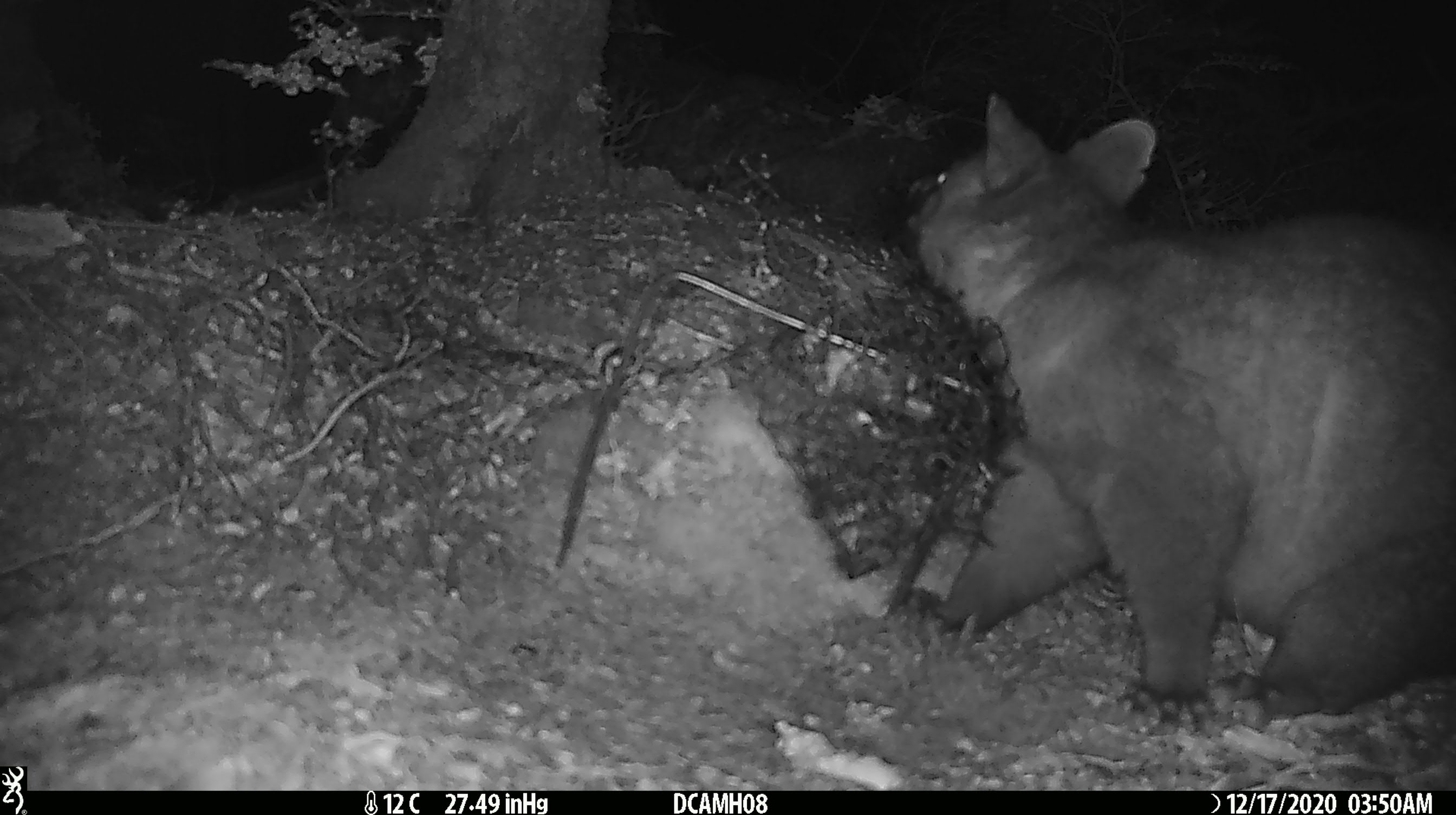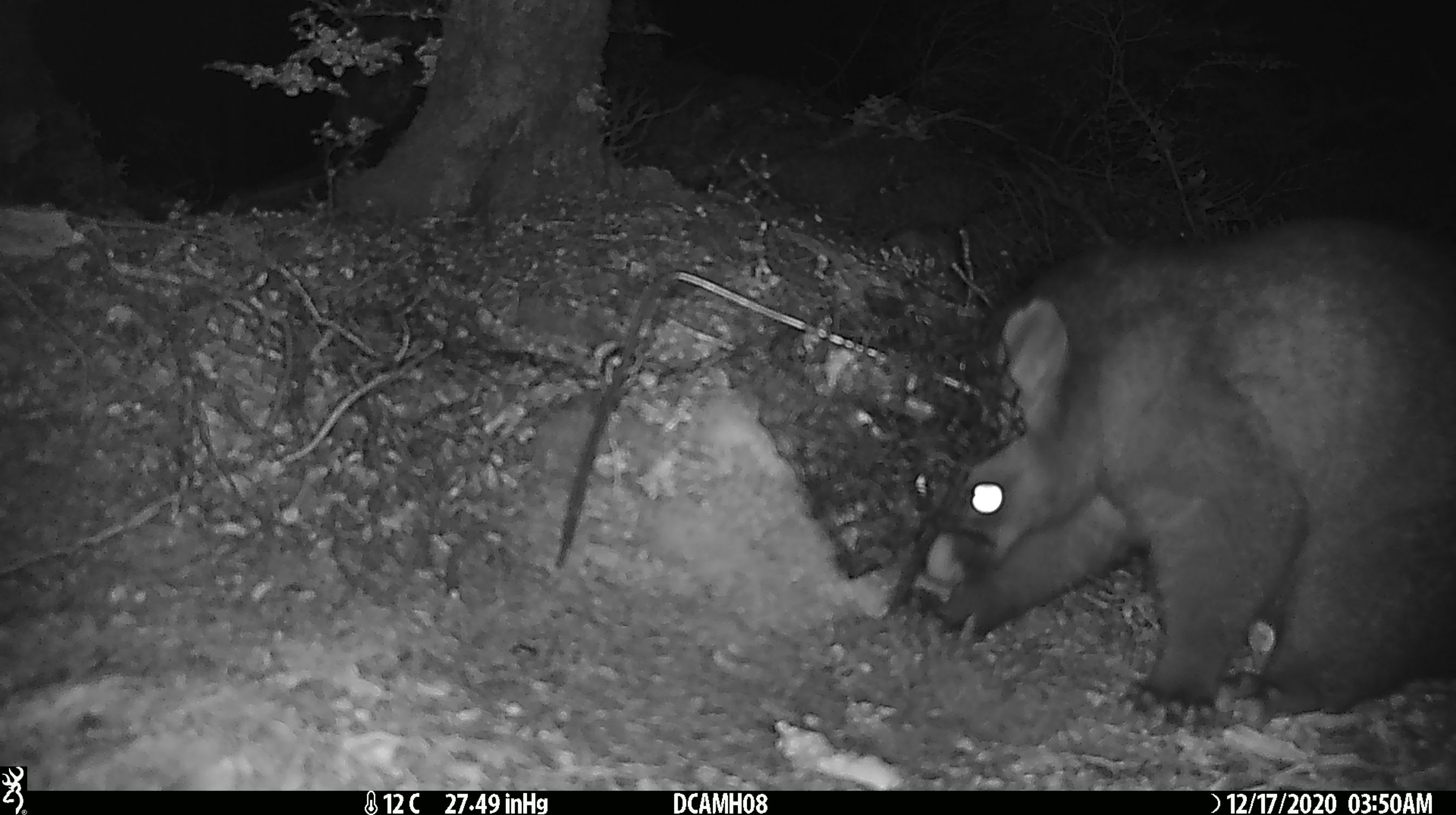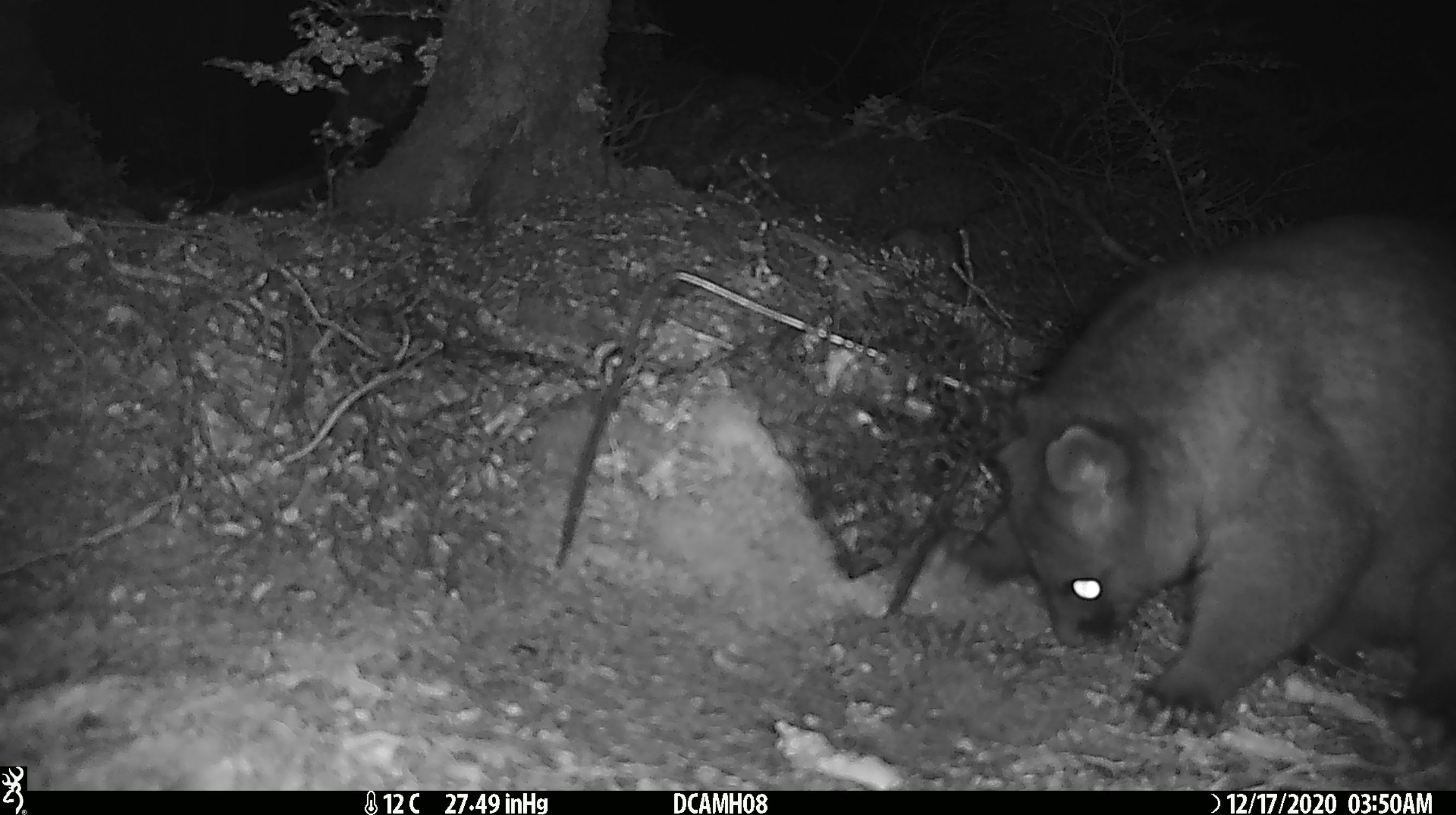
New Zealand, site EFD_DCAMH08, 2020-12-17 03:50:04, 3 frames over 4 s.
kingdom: Animalia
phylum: Chordata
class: Mammalia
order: Diprotodontia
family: Phalangeridae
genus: Trichosurus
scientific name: Trichosurus vulpecula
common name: common brushtail possum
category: possum